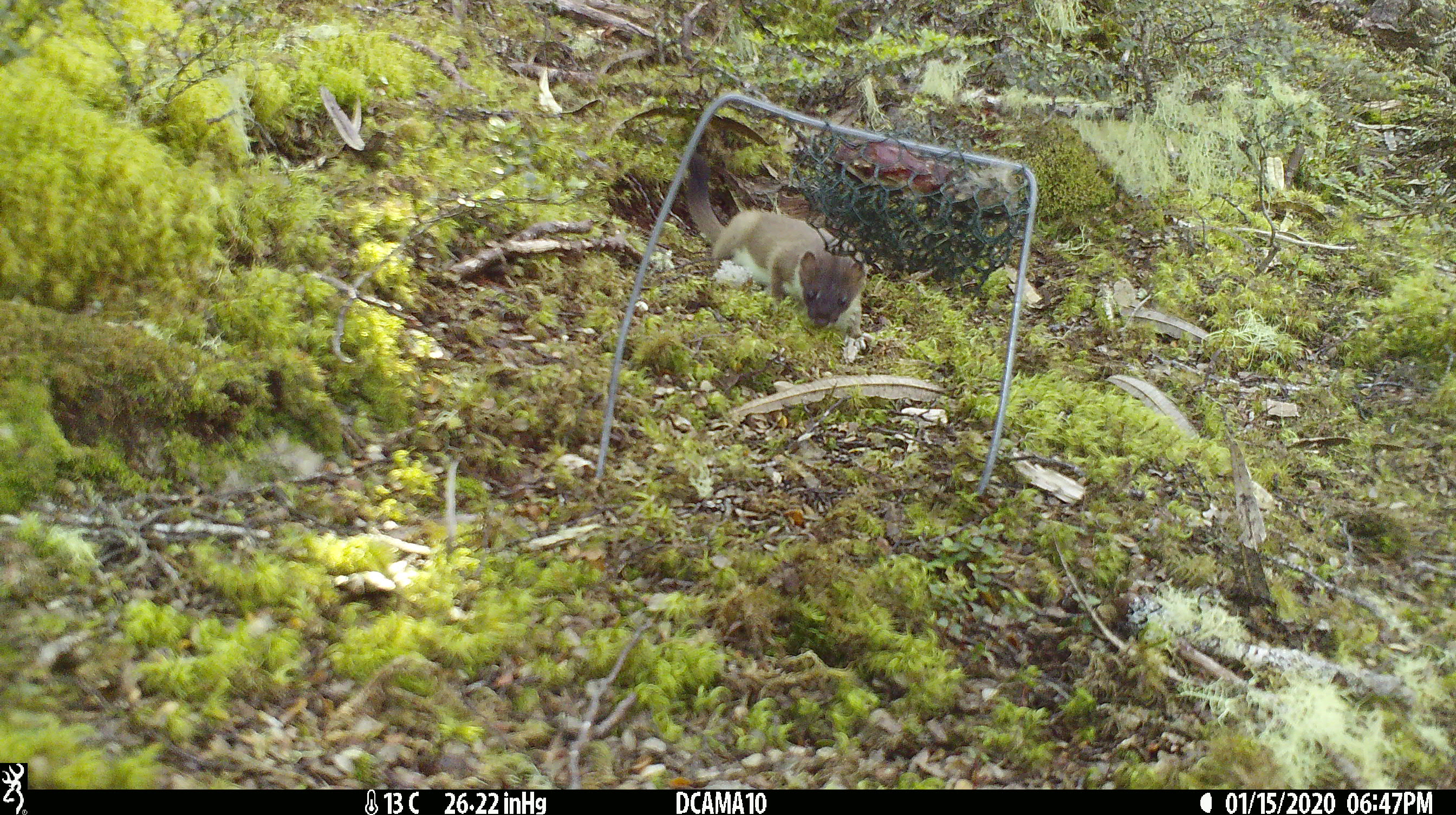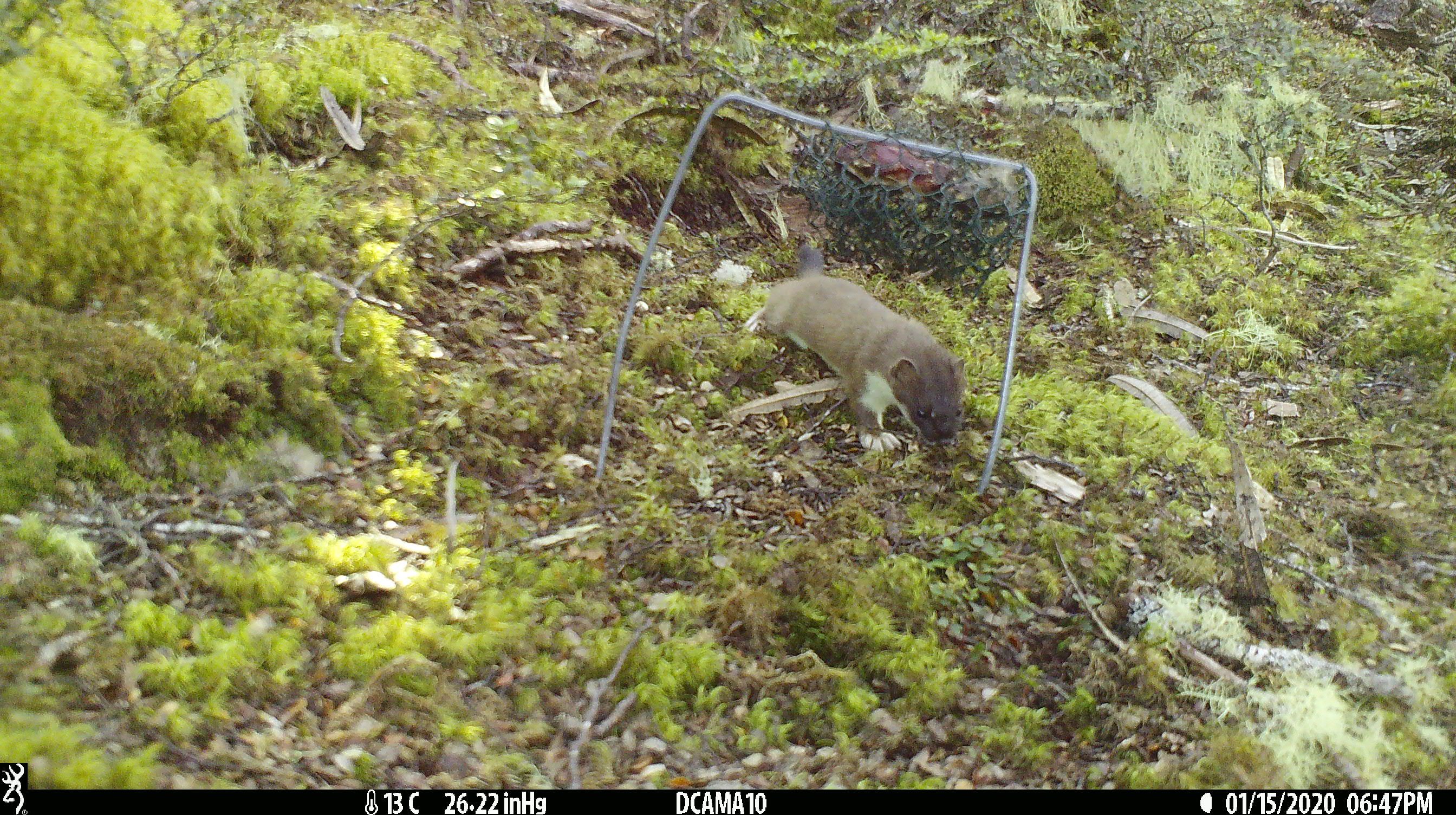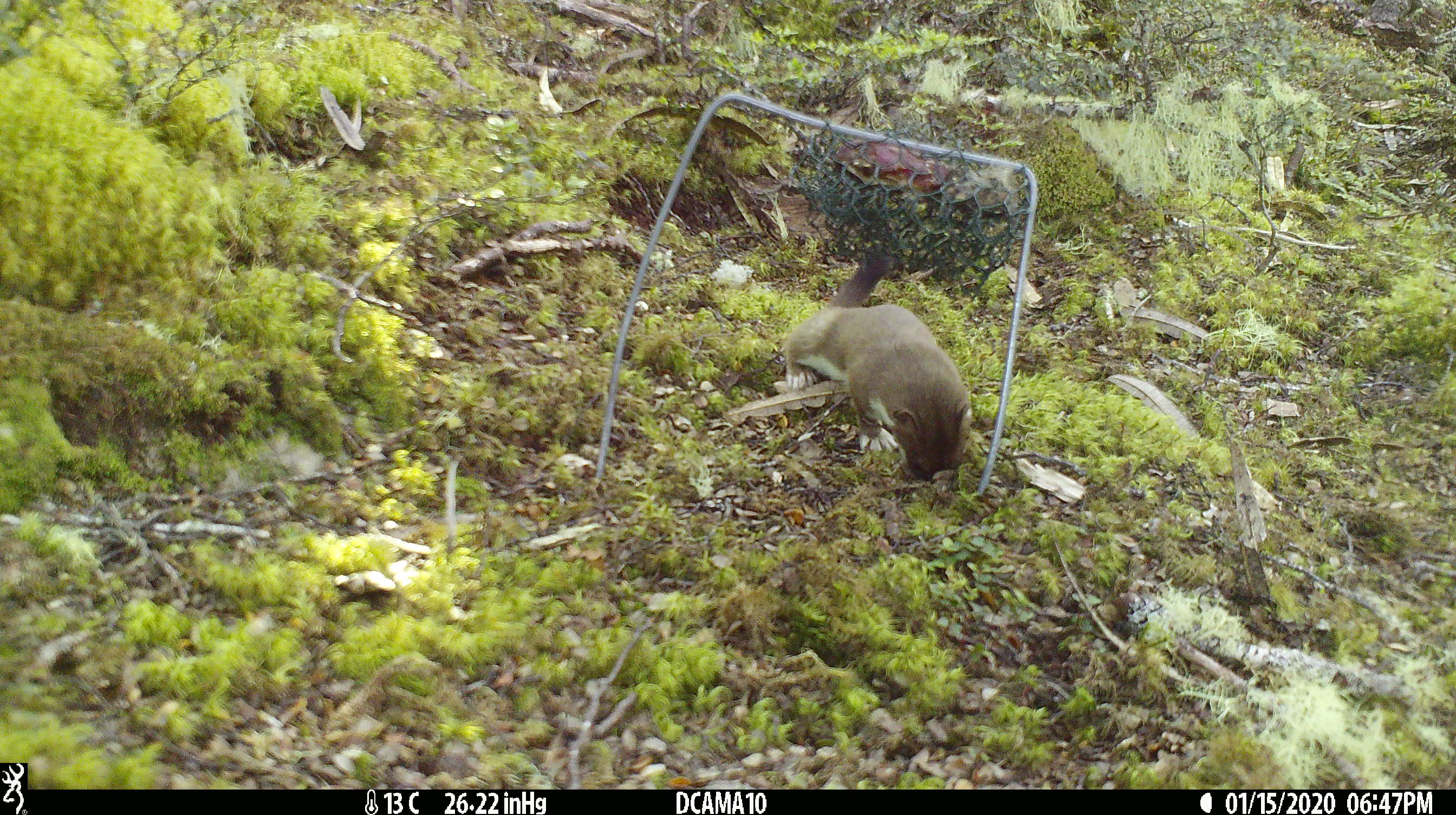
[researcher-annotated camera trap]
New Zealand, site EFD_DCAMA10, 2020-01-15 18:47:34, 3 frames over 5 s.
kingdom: Animalia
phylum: Chordata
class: Mammalia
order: Carnivora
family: Mustelidae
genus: Mustela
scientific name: Mustela erminea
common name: stoat